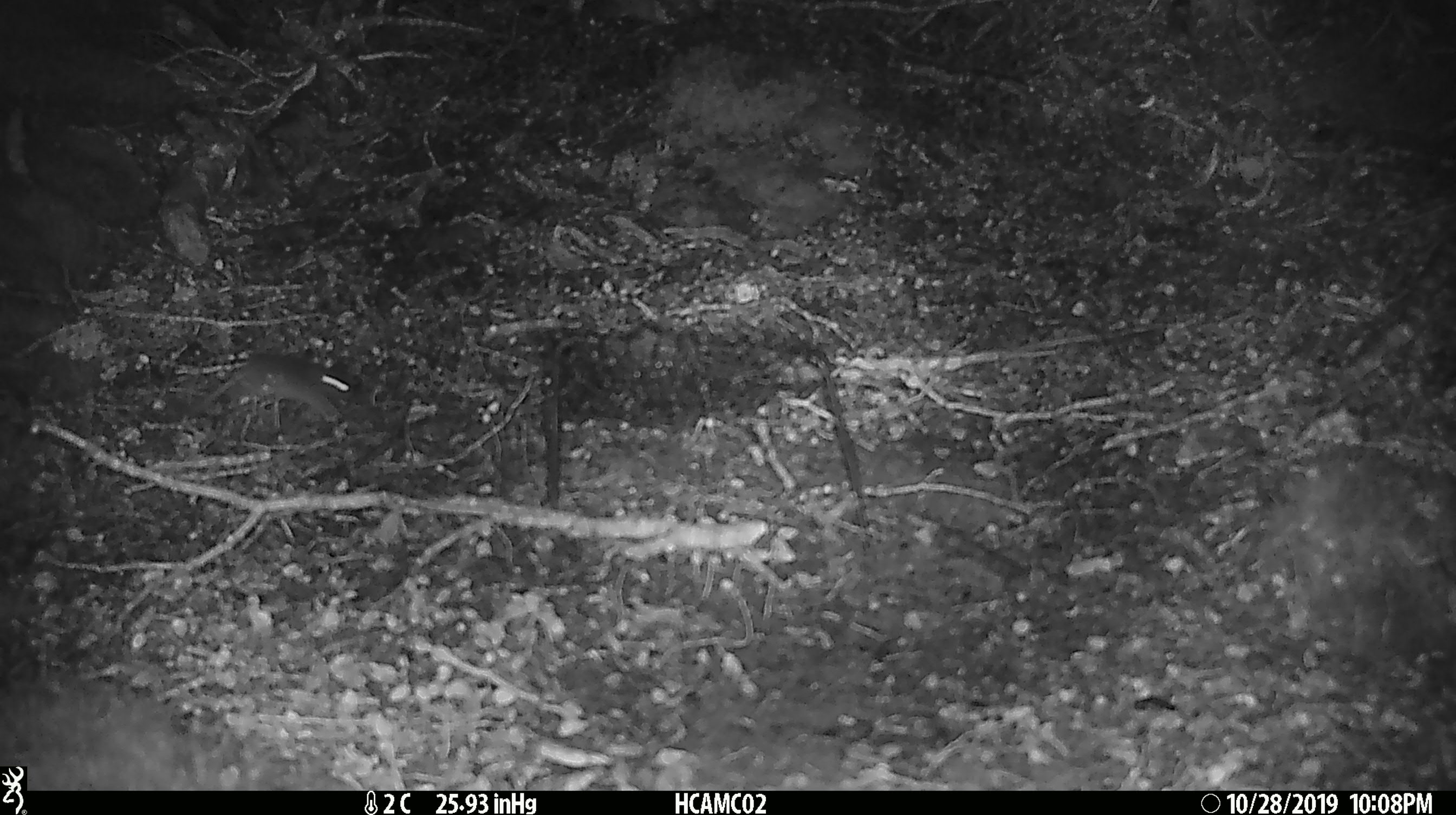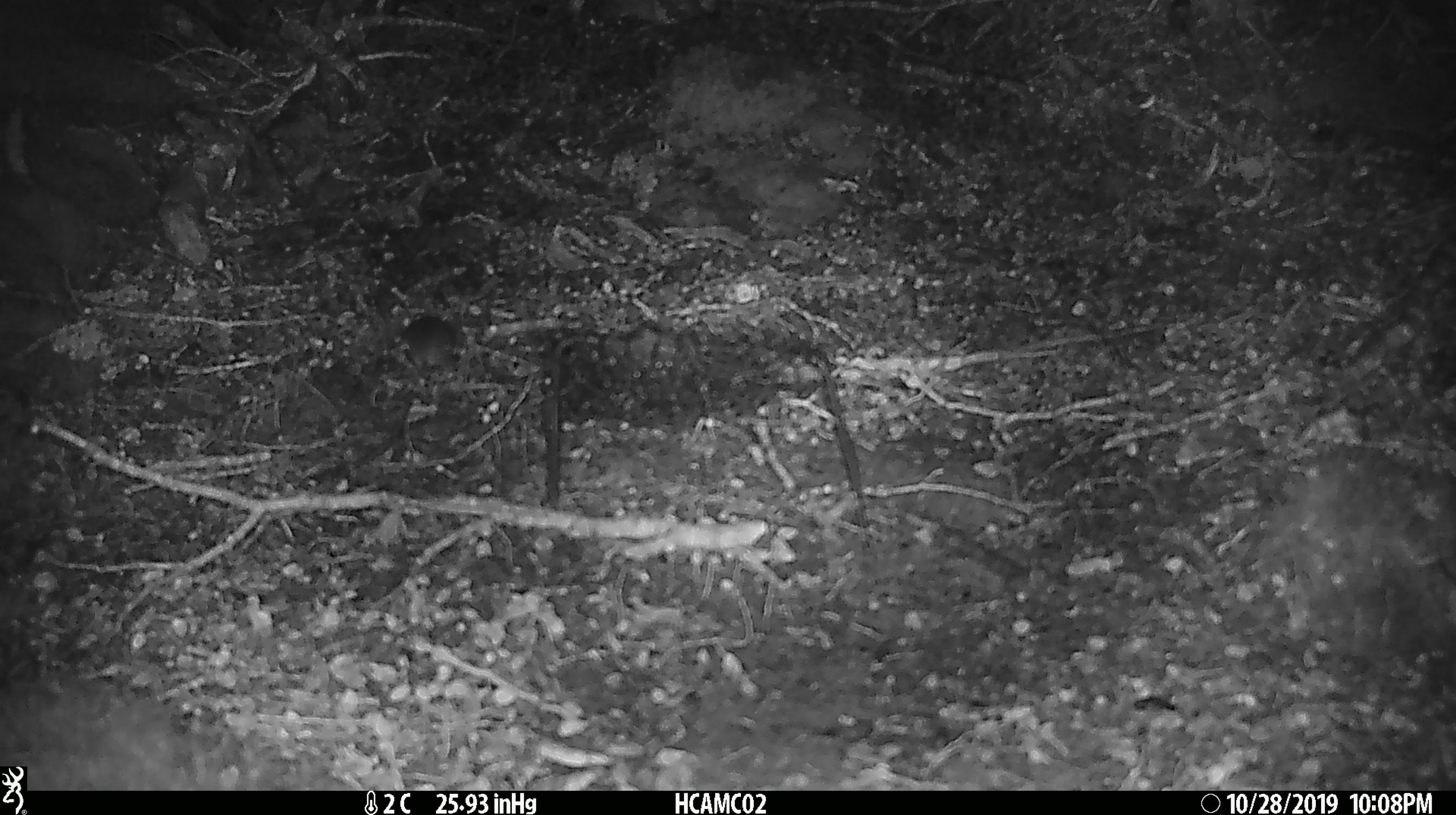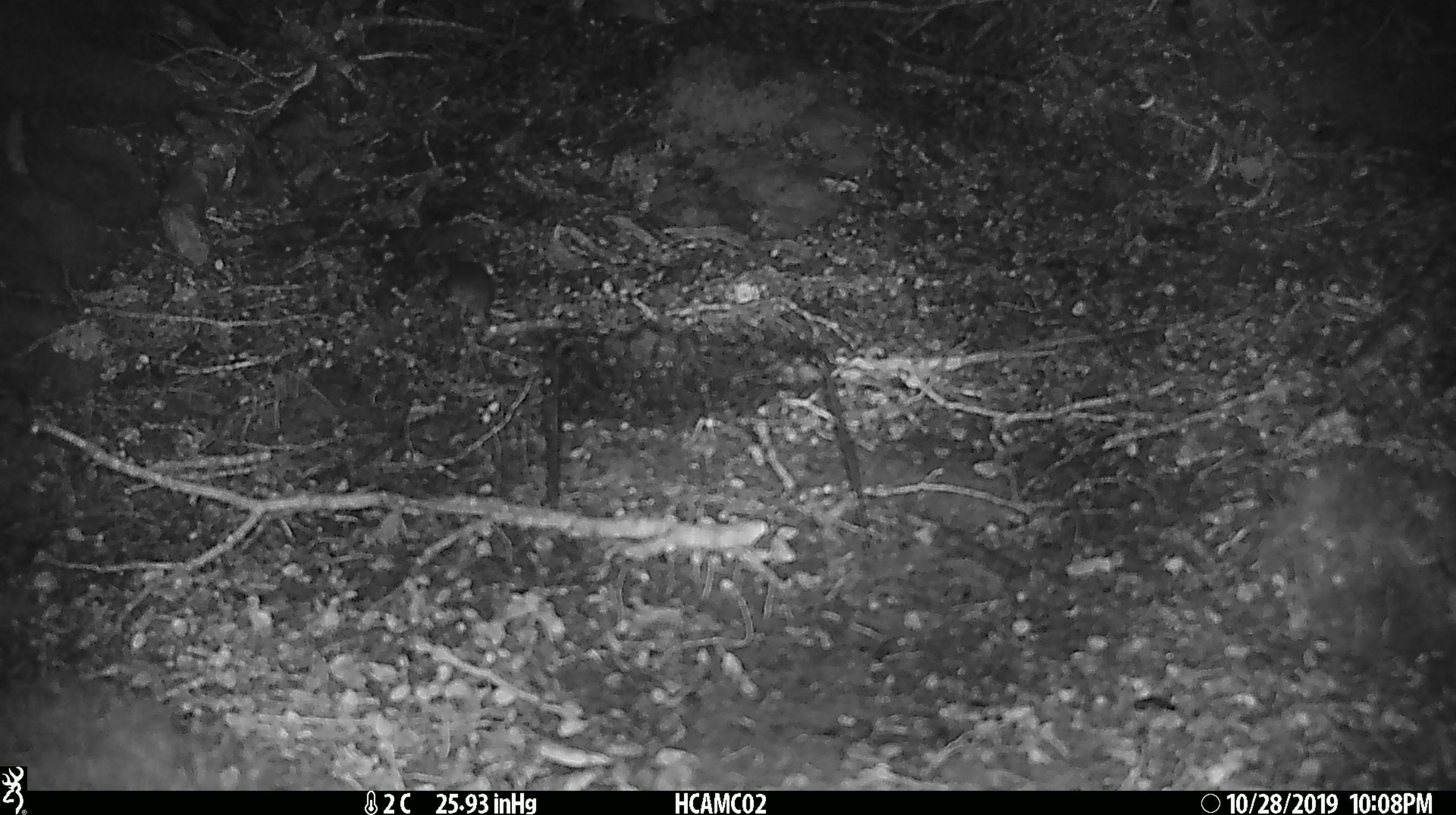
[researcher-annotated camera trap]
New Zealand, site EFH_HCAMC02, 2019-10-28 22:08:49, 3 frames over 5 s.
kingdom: Animalia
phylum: Chordata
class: Mammalia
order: Rodentia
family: Muridae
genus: Mus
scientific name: Mus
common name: mouse